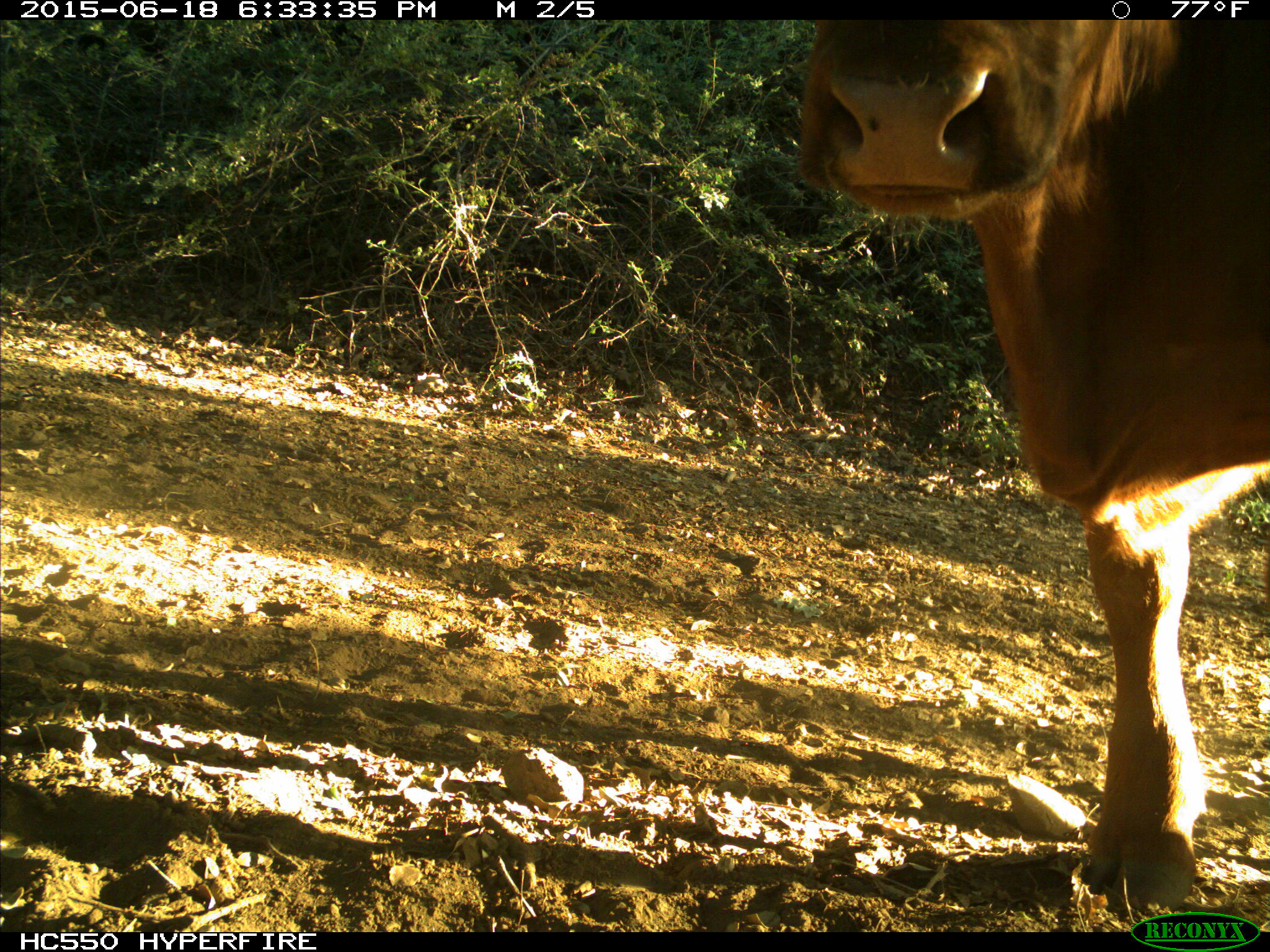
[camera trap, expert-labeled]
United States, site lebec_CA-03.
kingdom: Animalia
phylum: Chordata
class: Mammalia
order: Artiodactyla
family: Bovidae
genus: Bos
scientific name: Bos taurus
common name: domestic cow